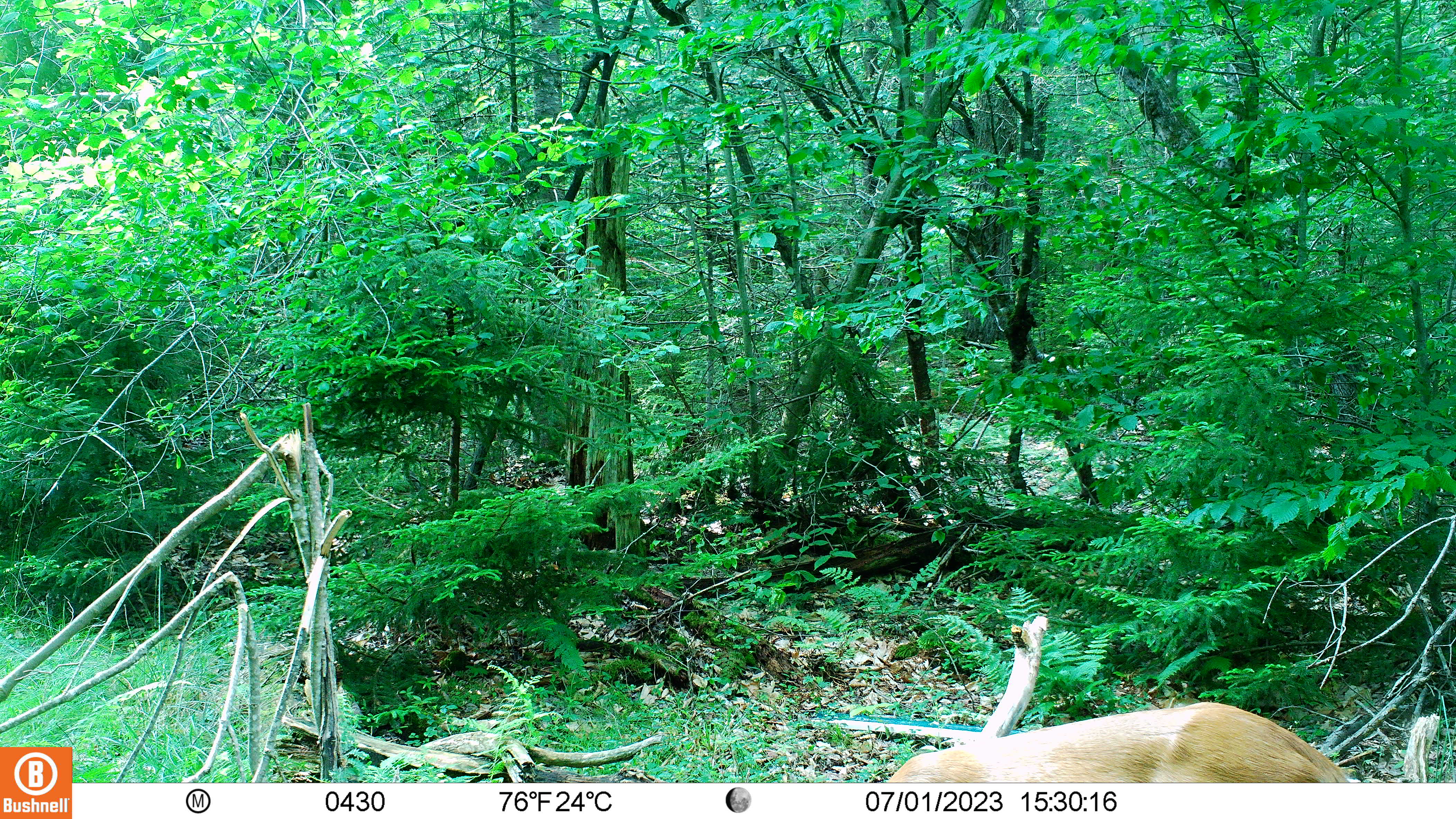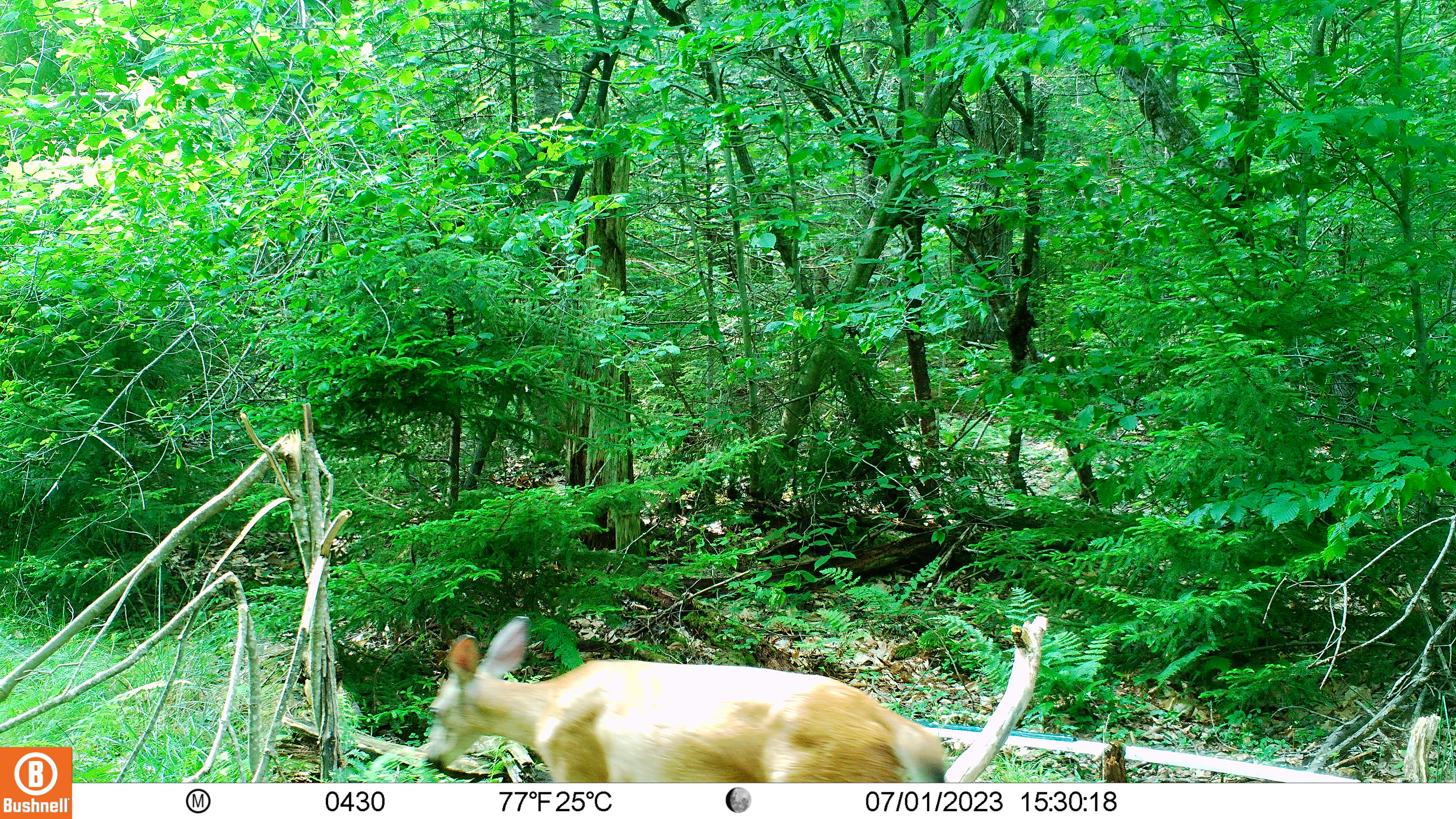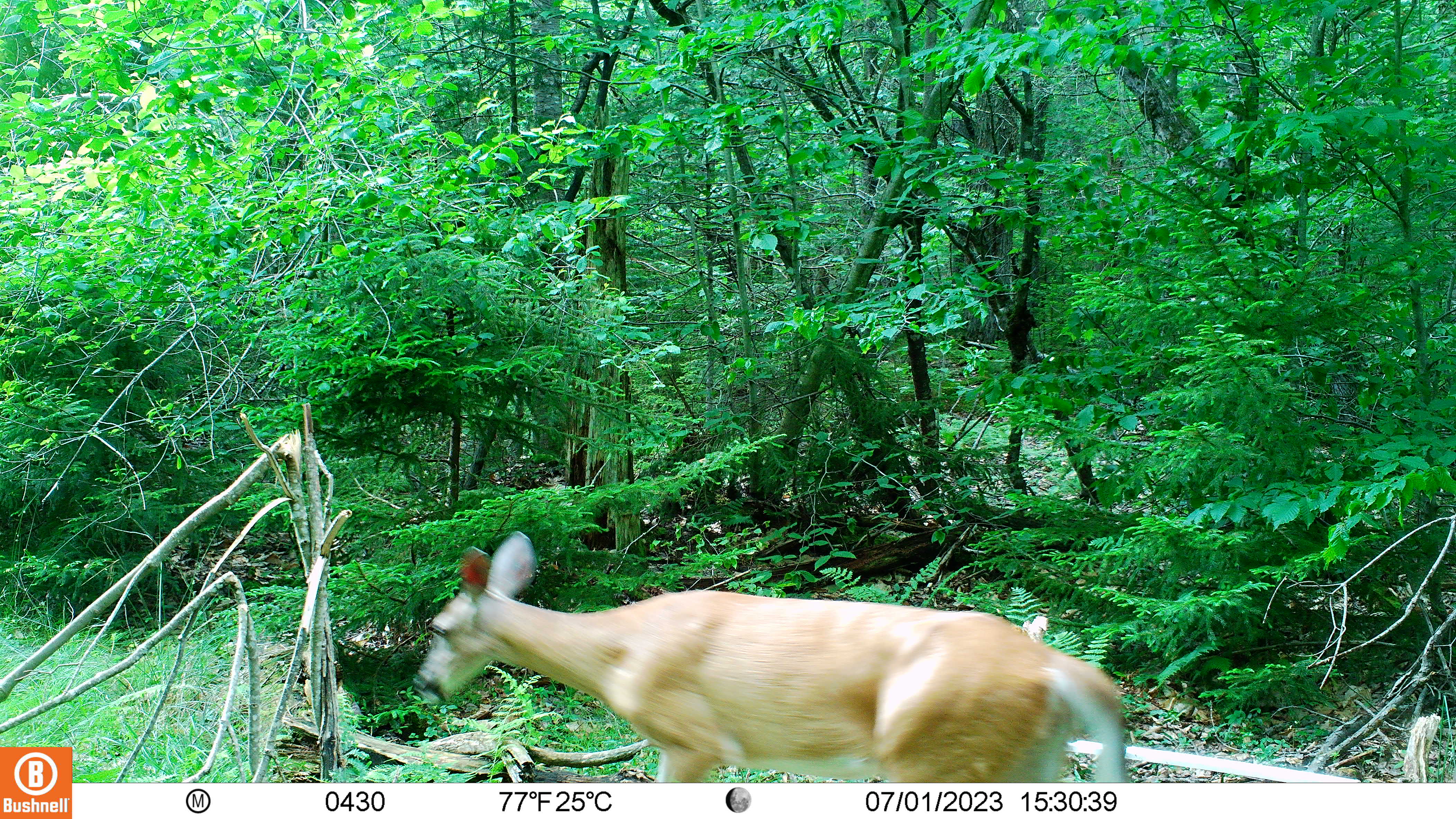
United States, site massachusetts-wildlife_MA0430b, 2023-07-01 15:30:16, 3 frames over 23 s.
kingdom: Animalia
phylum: Chordata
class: Mammalia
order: Artiodactyla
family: Cervidae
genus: Odocoileus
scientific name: Odocoileus virginianus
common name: white-tailed deer